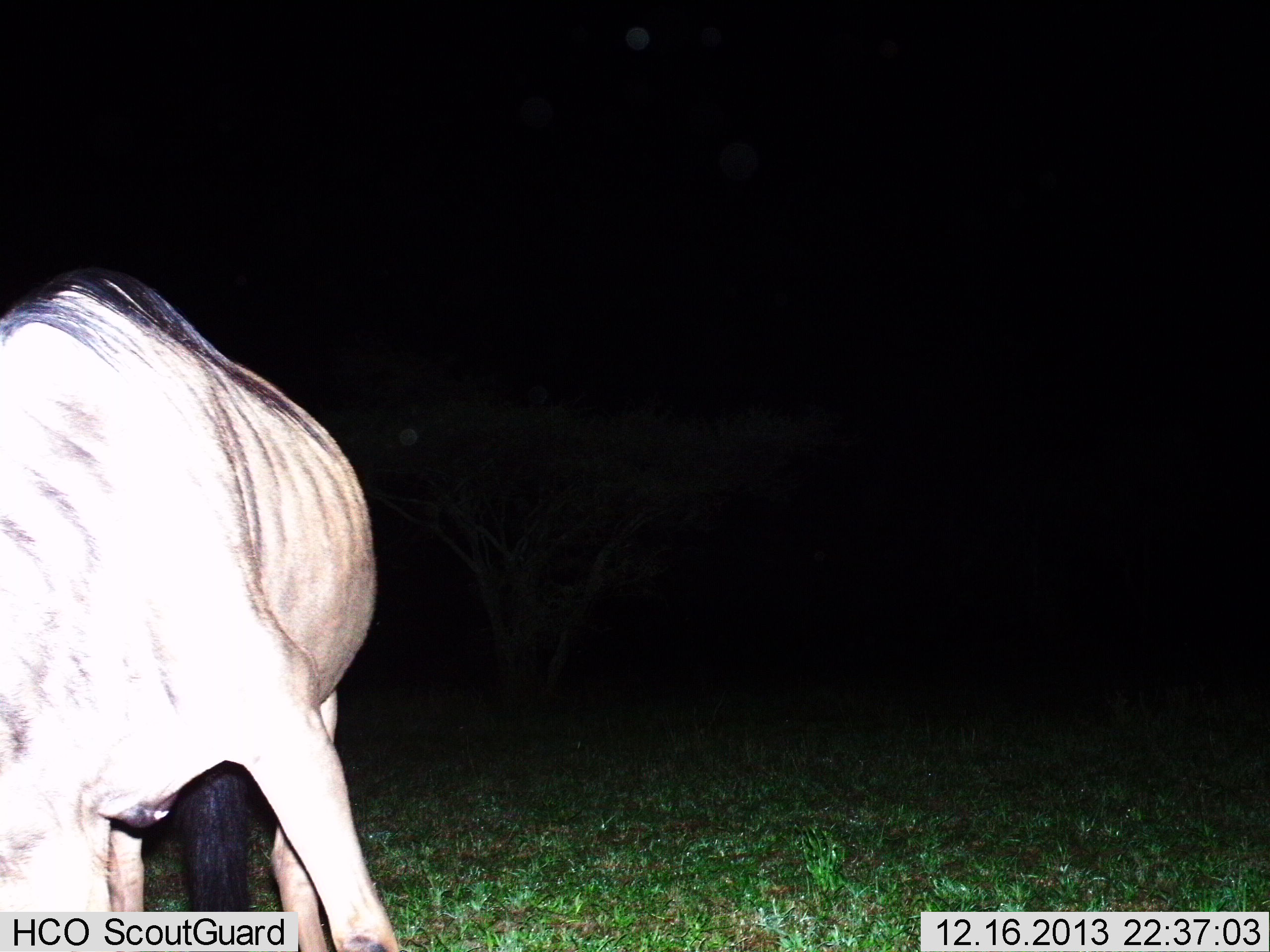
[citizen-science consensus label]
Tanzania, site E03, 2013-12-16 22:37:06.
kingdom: Animalia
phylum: Chordata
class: Mammalia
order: Artiodactyla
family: Bovidae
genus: Connochaetes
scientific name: Connochaetes taurinus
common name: blue wildebeest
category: wildebeest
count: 1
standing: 58%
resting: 0%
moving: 11%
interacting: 0%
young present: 0%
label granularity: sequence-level